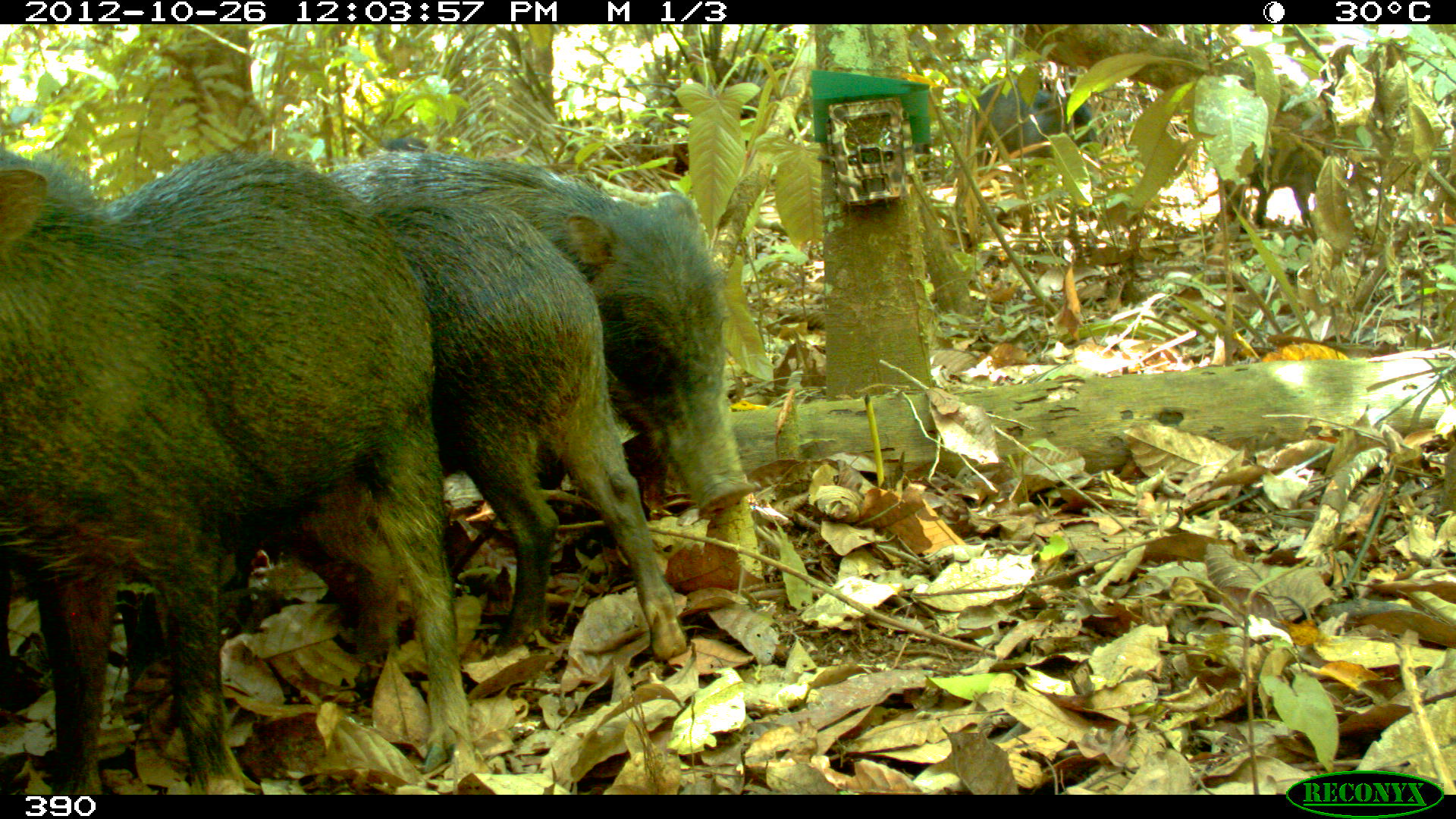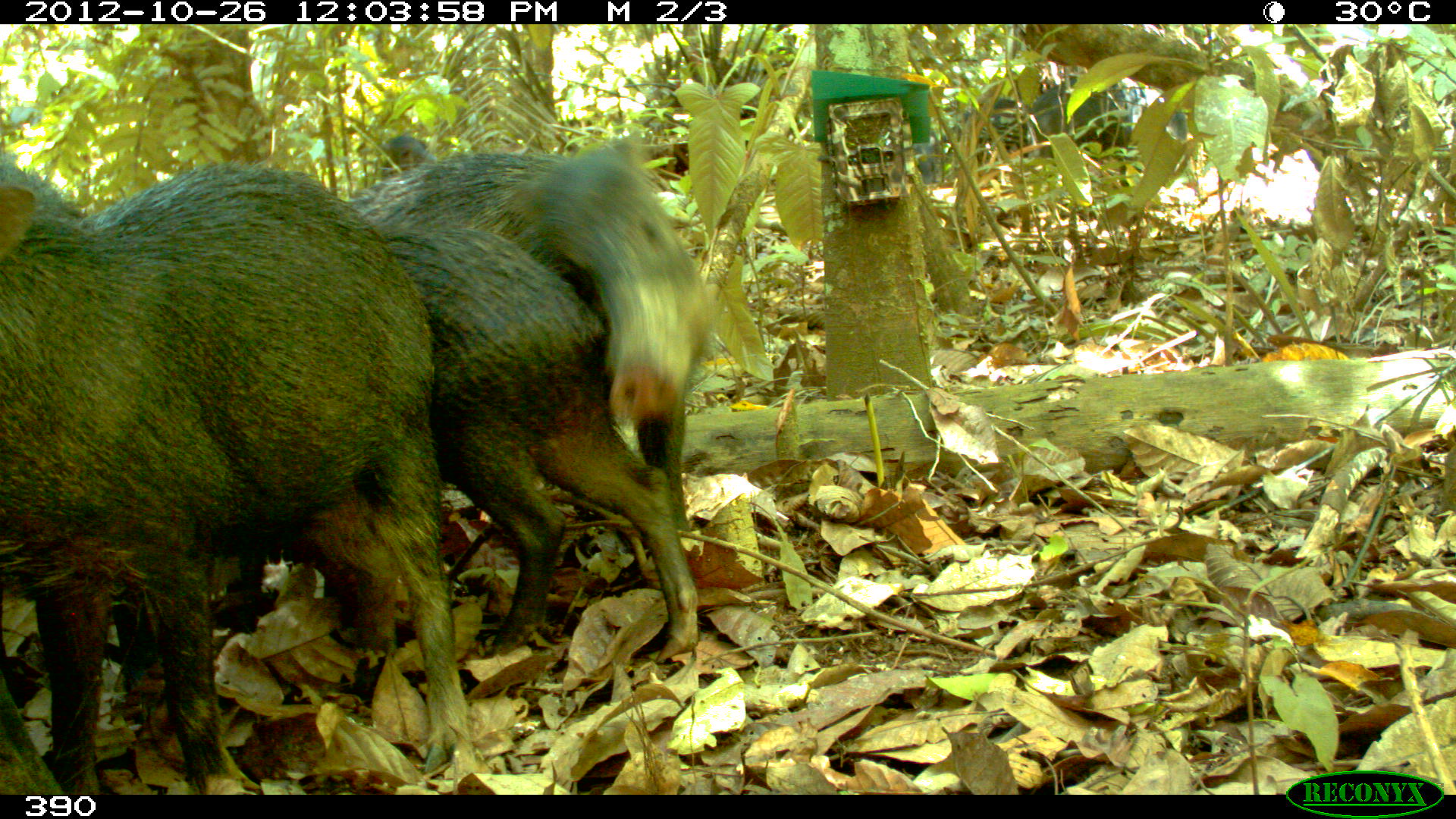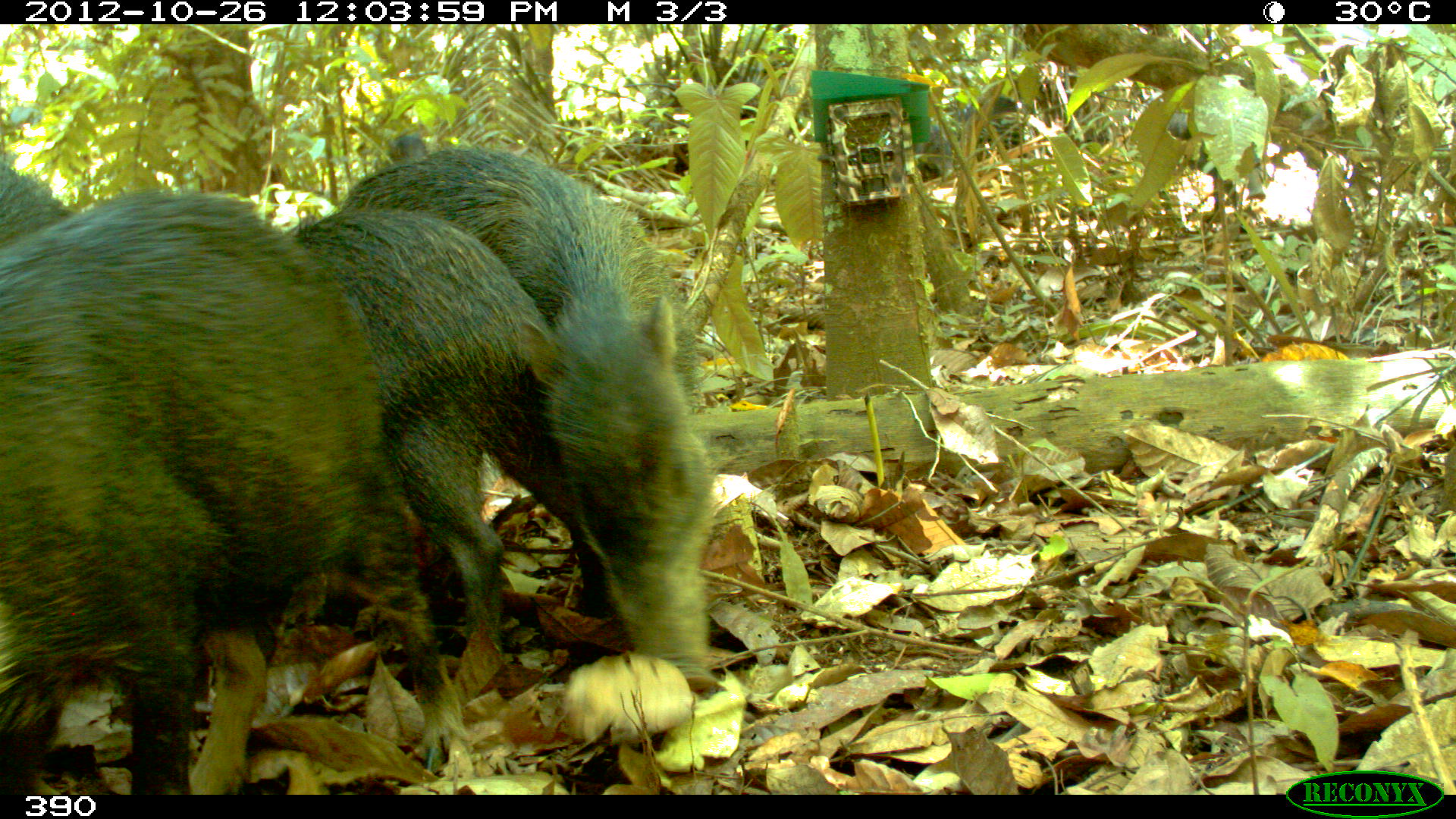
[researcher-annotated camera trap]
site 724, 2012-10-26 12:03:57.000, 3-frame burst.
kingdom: Animalia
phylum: Chordata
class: Mammalia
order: Artiodactyla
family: Tayassuidae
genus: Tayassu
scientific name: Tayassu pecari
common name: white-lipped peccary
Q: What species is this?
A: Tayassu pecari (white-lipped peccary).